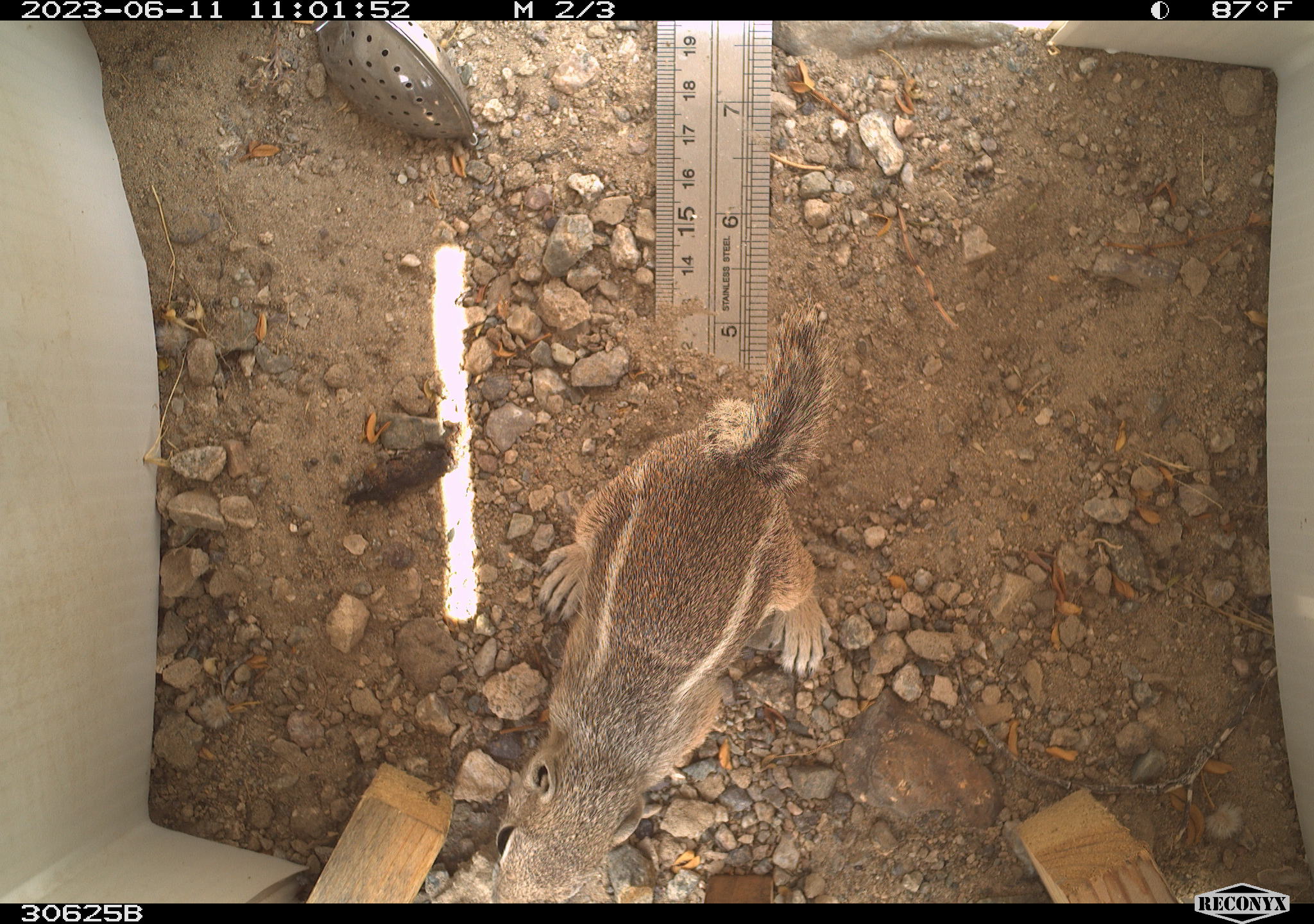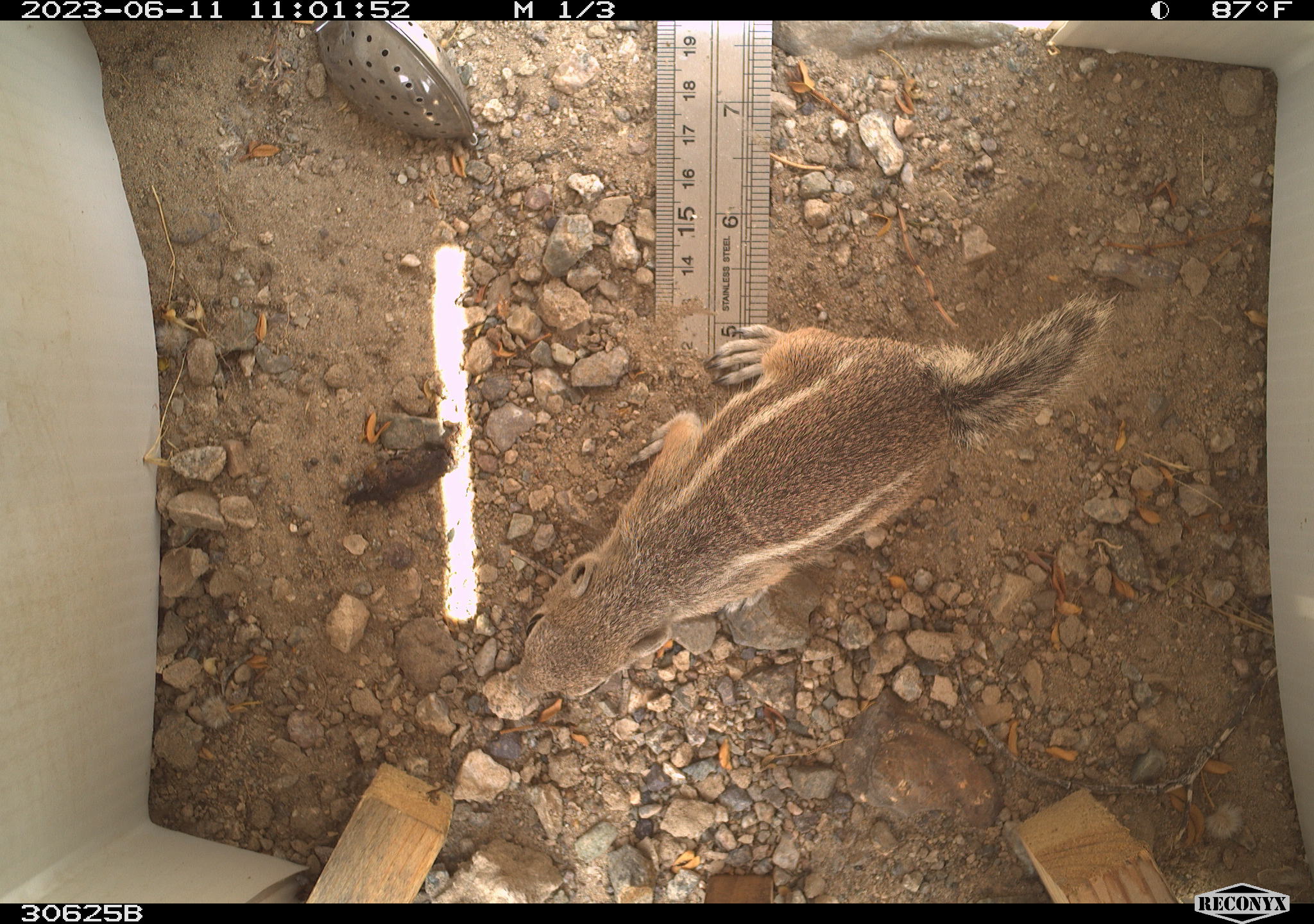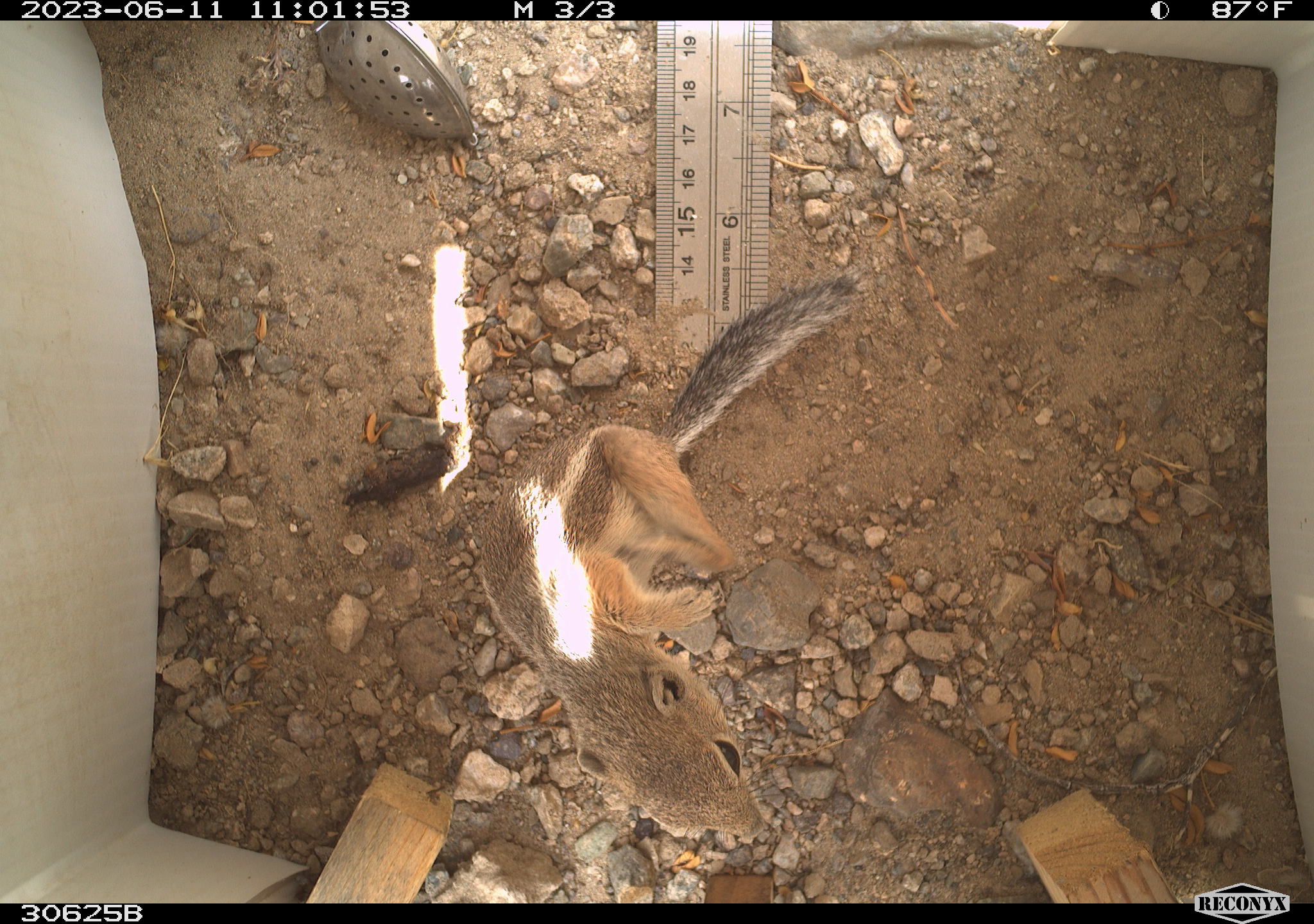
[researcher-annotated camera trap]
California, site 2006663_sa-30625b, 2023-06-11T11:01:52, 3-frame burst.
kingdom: Animalia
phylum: Chordata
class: Mammalia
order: Rodentia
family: Sciuridae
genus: Ammospermophilus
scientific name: Ammospermophilus leucurus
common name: white-tailed antelope squirrel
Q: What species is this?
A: White-tailed antelope squirrel (Ammospermophilus leucurus).